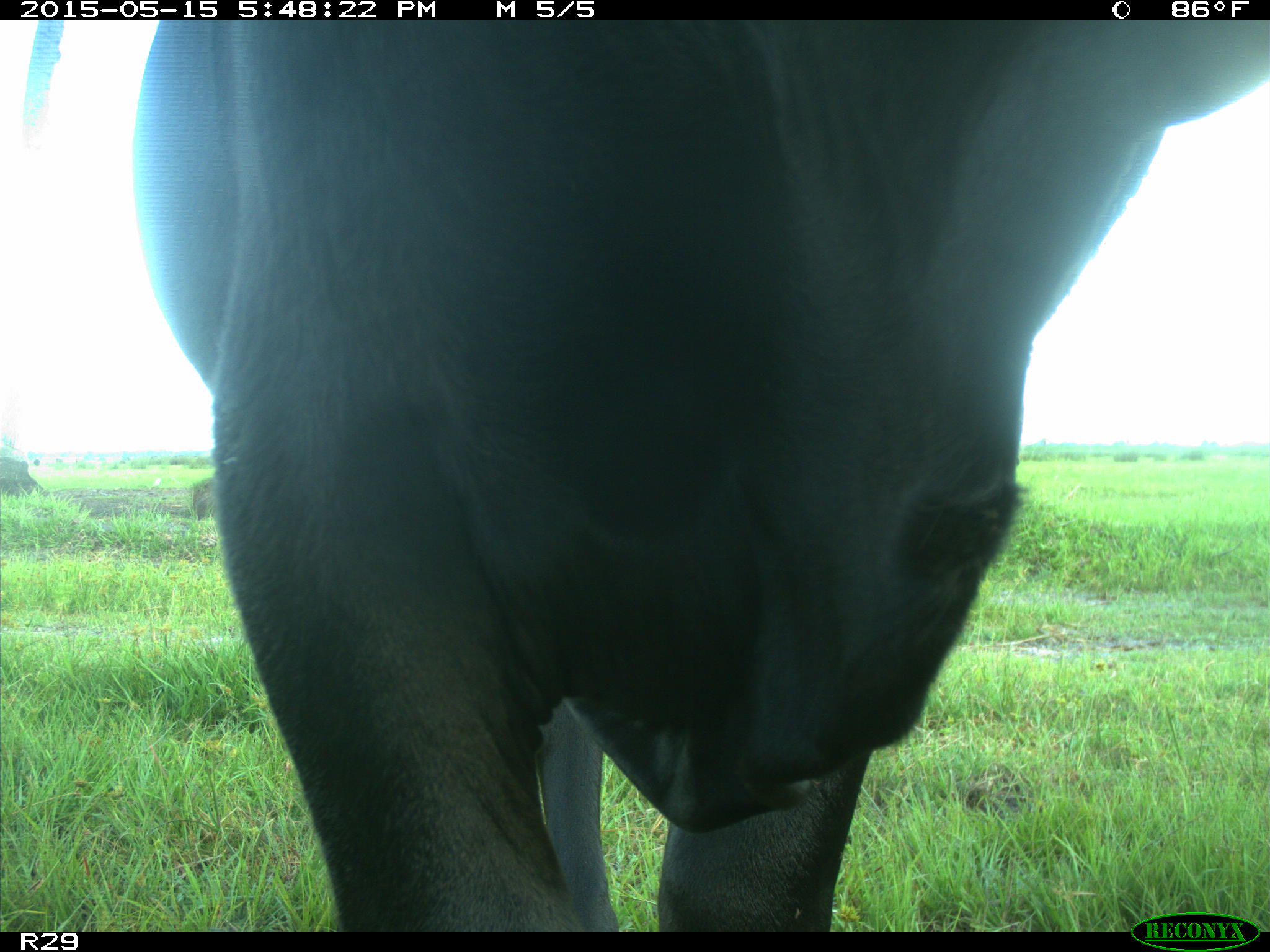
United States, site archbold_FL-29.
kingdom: Animalia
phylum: Chordata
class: Mammalia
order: Artiodactyla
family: Bovidae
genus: Bos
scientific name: Bos taurus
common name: domestic cow